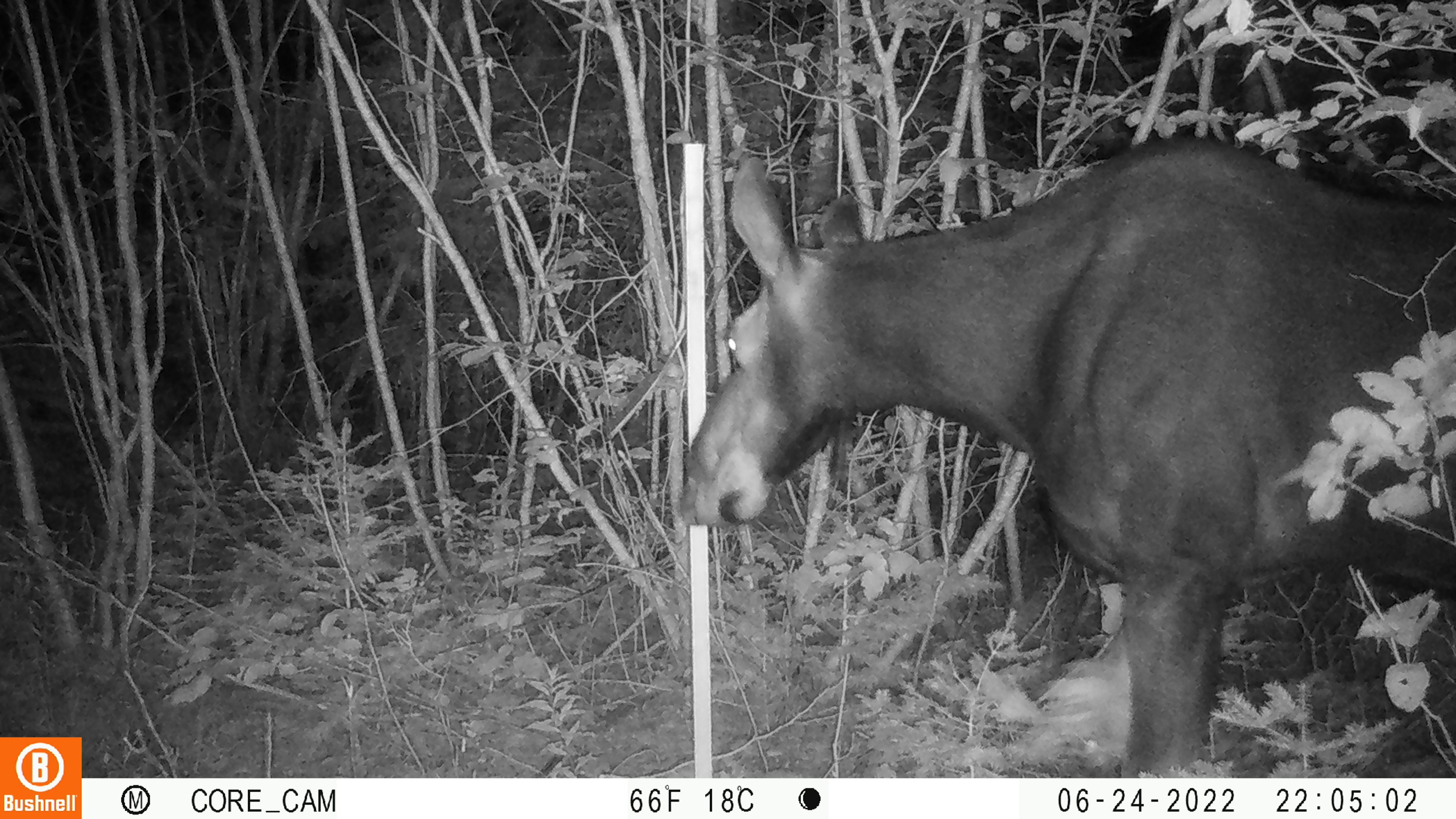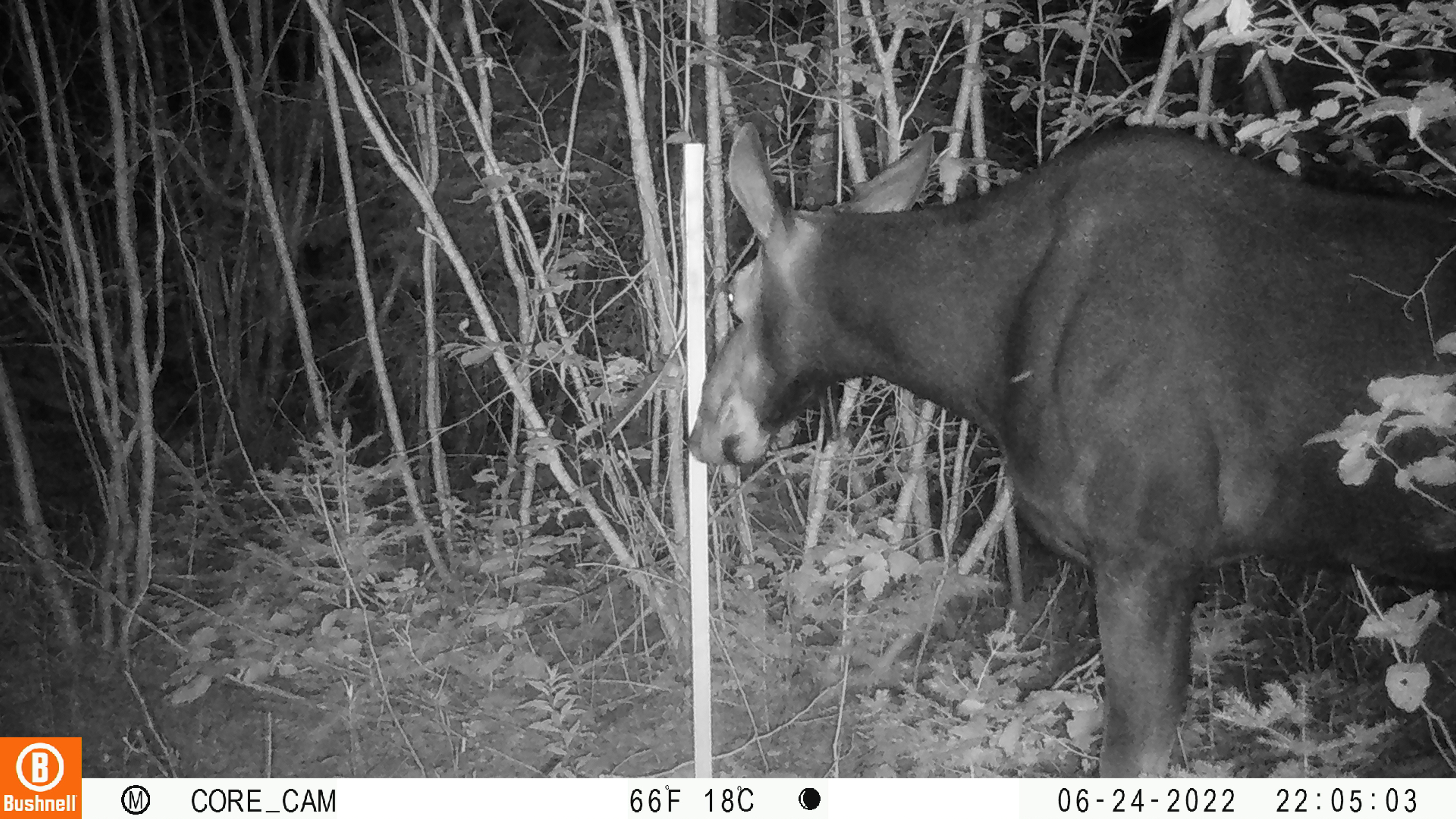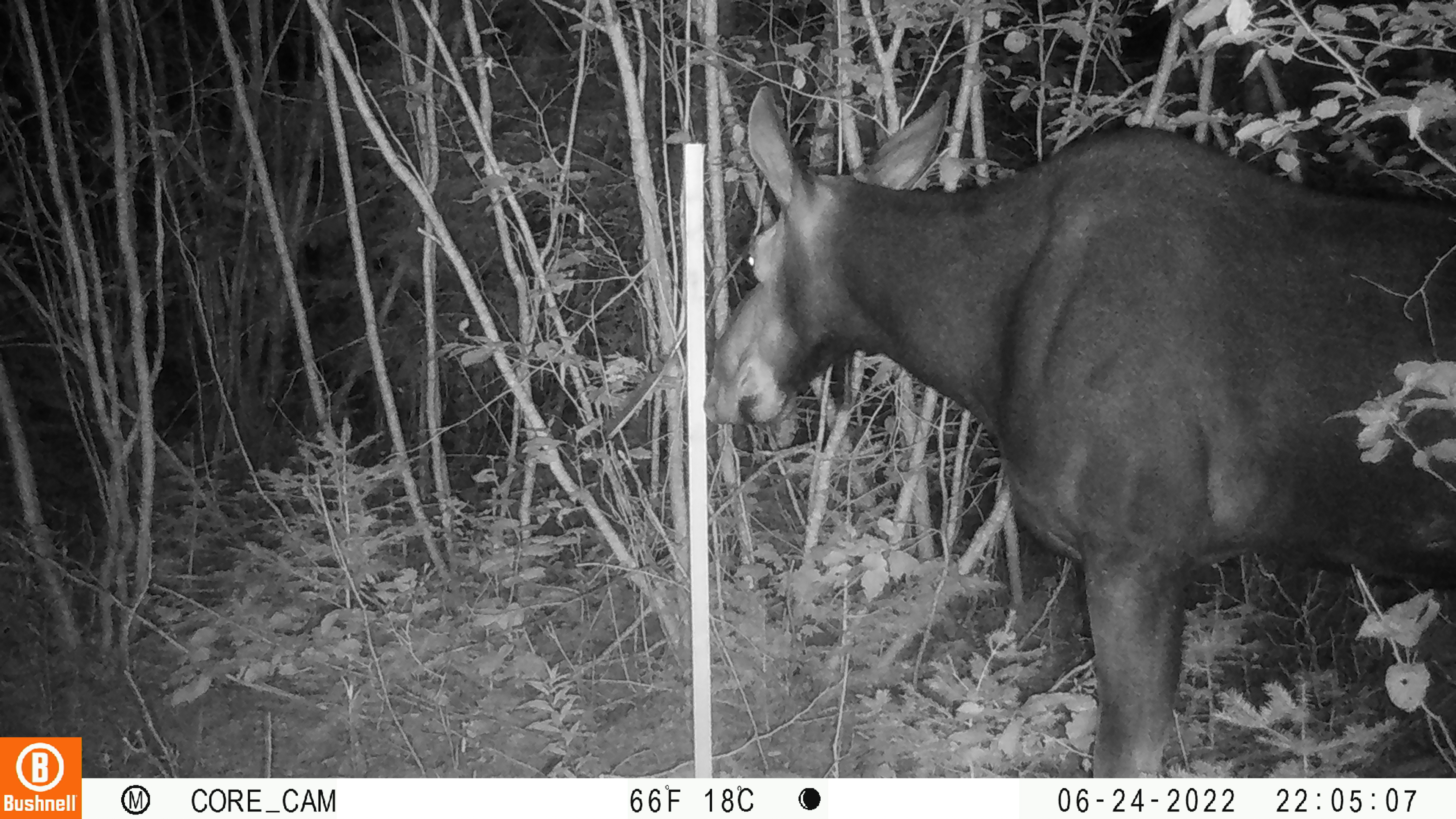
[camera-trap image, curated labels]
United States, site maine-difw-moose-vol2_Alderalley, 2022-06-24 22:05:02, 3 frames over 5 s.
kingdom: Animalia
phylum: Chordata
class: Mammalia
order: Artiodactyla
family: Cervidae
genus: Alces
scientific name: Alces alces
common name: moose